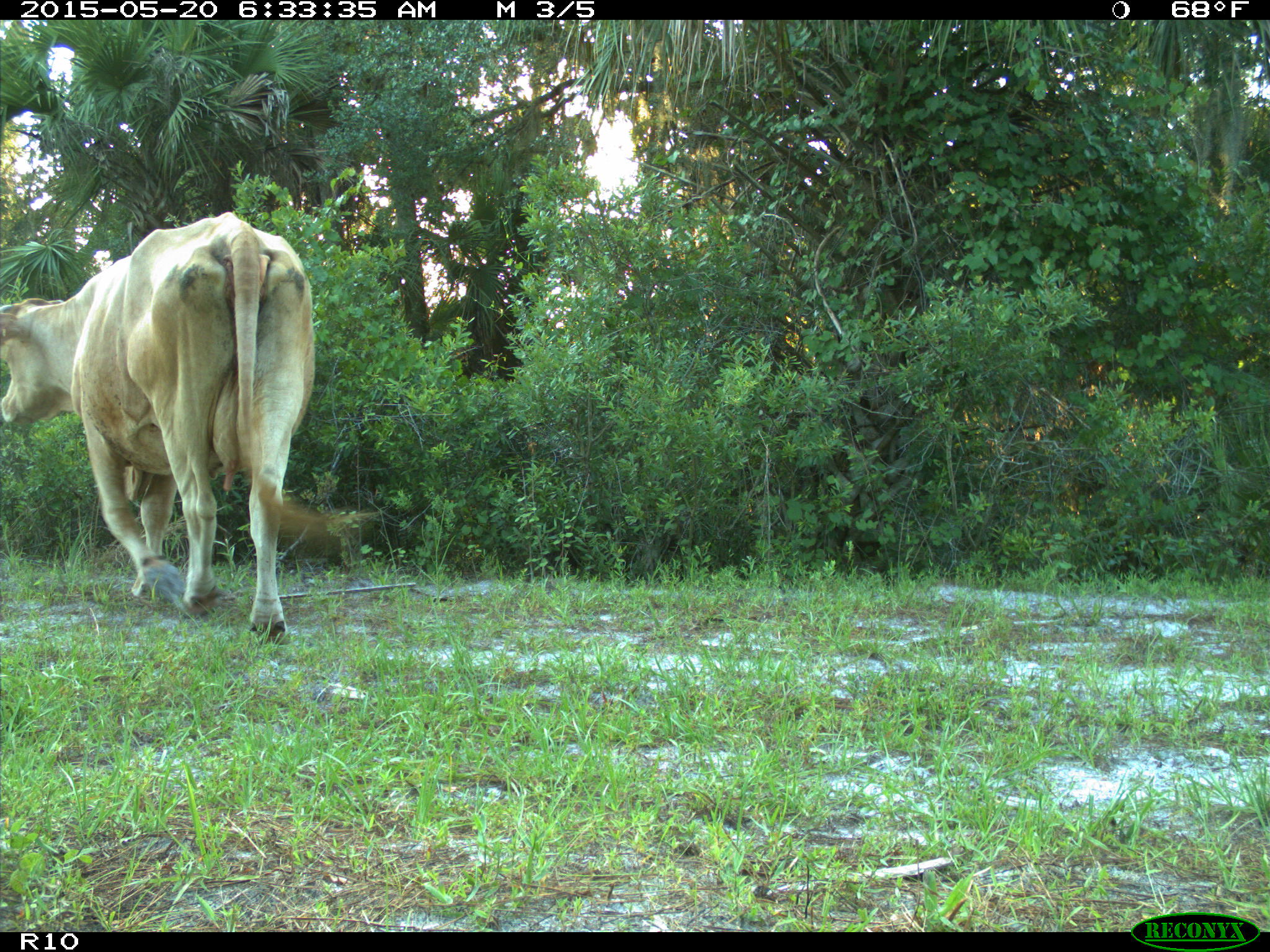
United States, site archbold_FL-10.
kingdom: Animalia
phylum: Chordata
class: Mammalia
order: Artiodactyla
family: Bovidae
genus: Bos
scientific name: Bos taurus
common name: domestic cow